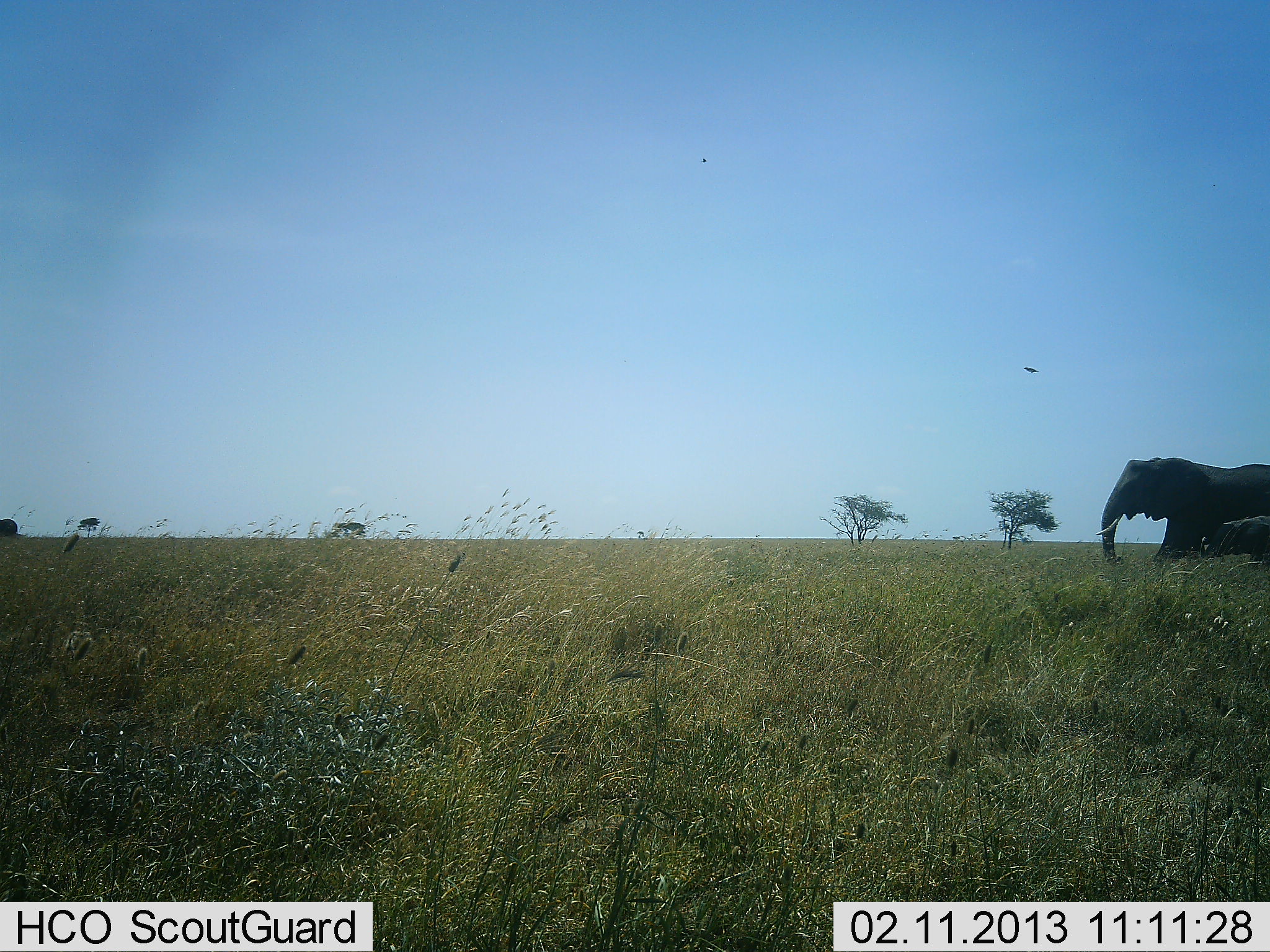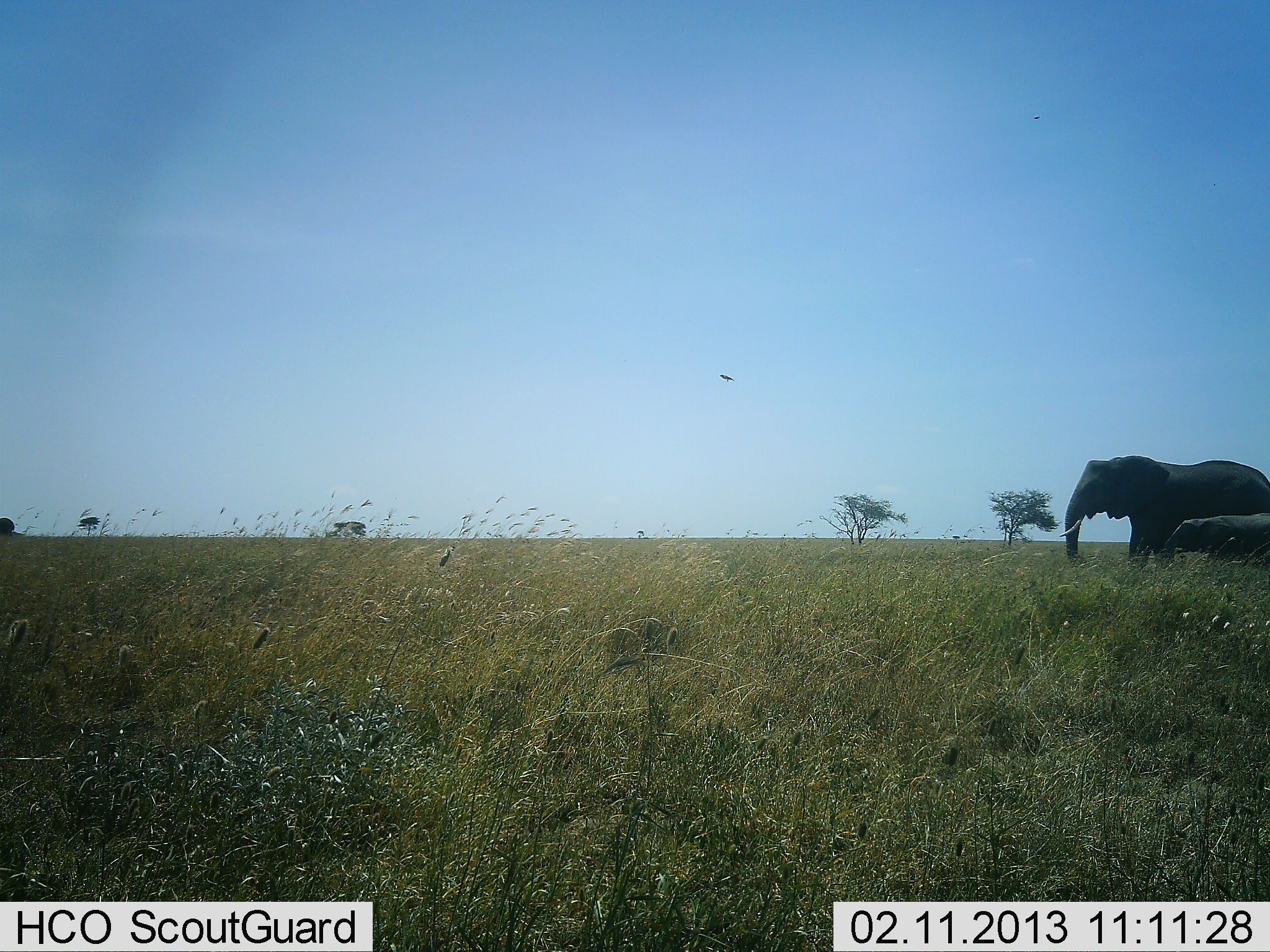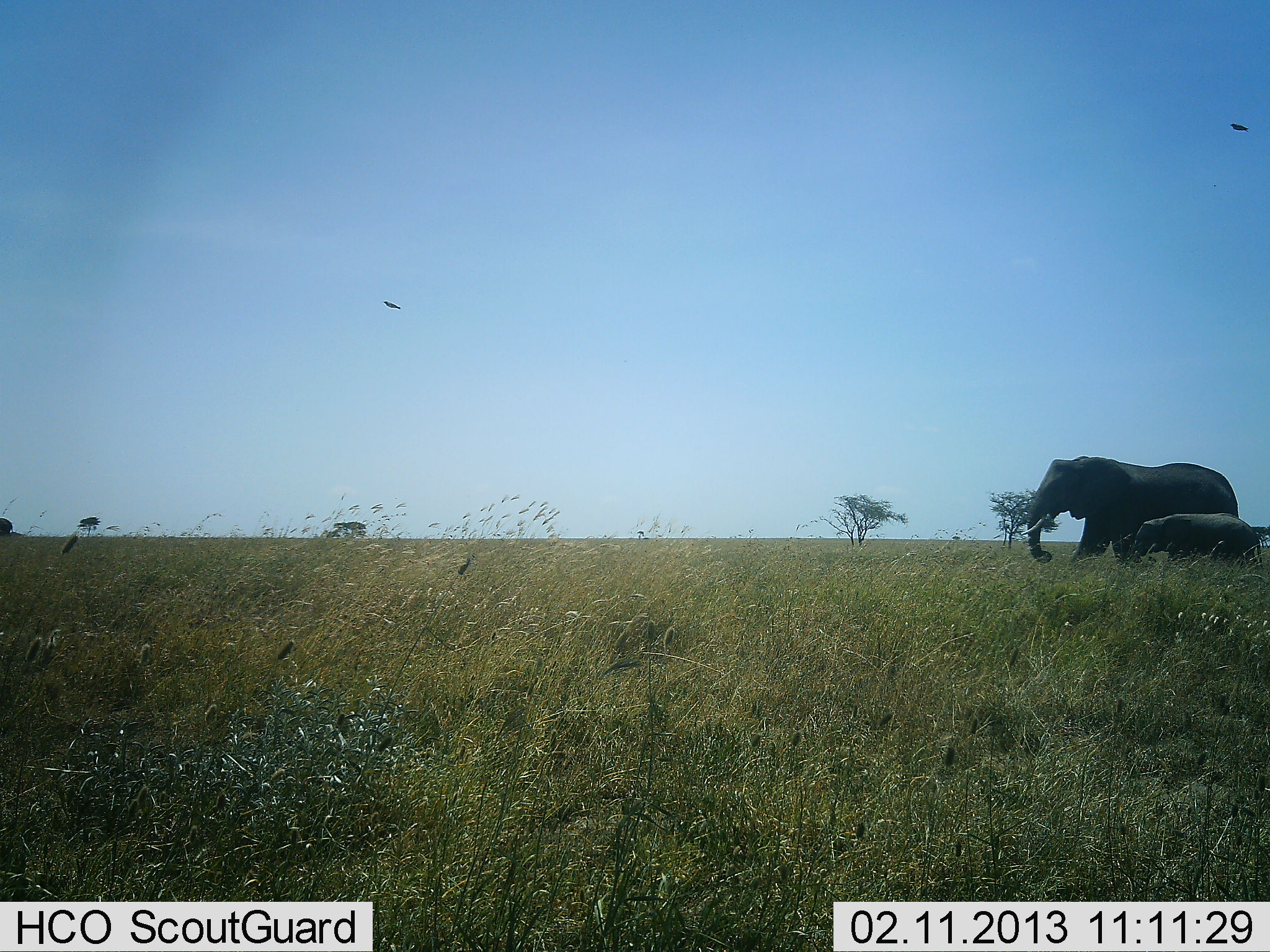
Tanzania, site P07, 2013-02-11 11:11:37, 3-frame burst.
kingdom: Animalia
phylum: Chordata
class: Mammalia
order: Proboscidea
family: Elephantidae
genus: Loxodonta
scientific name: Loxodonta africana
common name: african bush elephant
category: elephant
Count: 2.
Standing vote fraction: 10%.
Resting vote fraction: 0%.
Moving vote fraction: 90%.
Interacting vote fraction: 0%.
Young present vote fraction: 81%.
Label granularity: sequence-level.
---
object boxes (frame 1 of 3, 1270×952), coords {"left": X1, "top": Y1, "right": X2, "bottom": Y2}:
animal: {"left": 1096, "top": 455, "right": 1270, "bottom": 571}; {"left": 1199, "top": 515, "right": 1270, "bottom": 566}; {"left": 0, "top": 518, "right": 17, "bottom": 537}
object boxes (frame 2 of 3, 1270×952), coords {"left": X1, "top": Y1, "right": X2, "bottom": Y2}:
animal: {"left": 1059, "top": 454, "right": 1270, "bottom": 567}; {"left": 1158, "top": 511, "right": 1270, "bottom": 576}; {"left": 0, "top": 518, "right": 13, "bottom": 534}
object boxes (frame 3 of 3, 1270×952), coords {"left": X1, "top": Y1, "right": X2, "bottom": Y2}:
animal: {"left": 1020, "top": 455, "right": 1241, "bottom": 573}; {"left": 1127, "top": 511, "right": 1264, "bottom": 574}; {"left": 0, "top": 518, "right": 13, "bottom": 536}